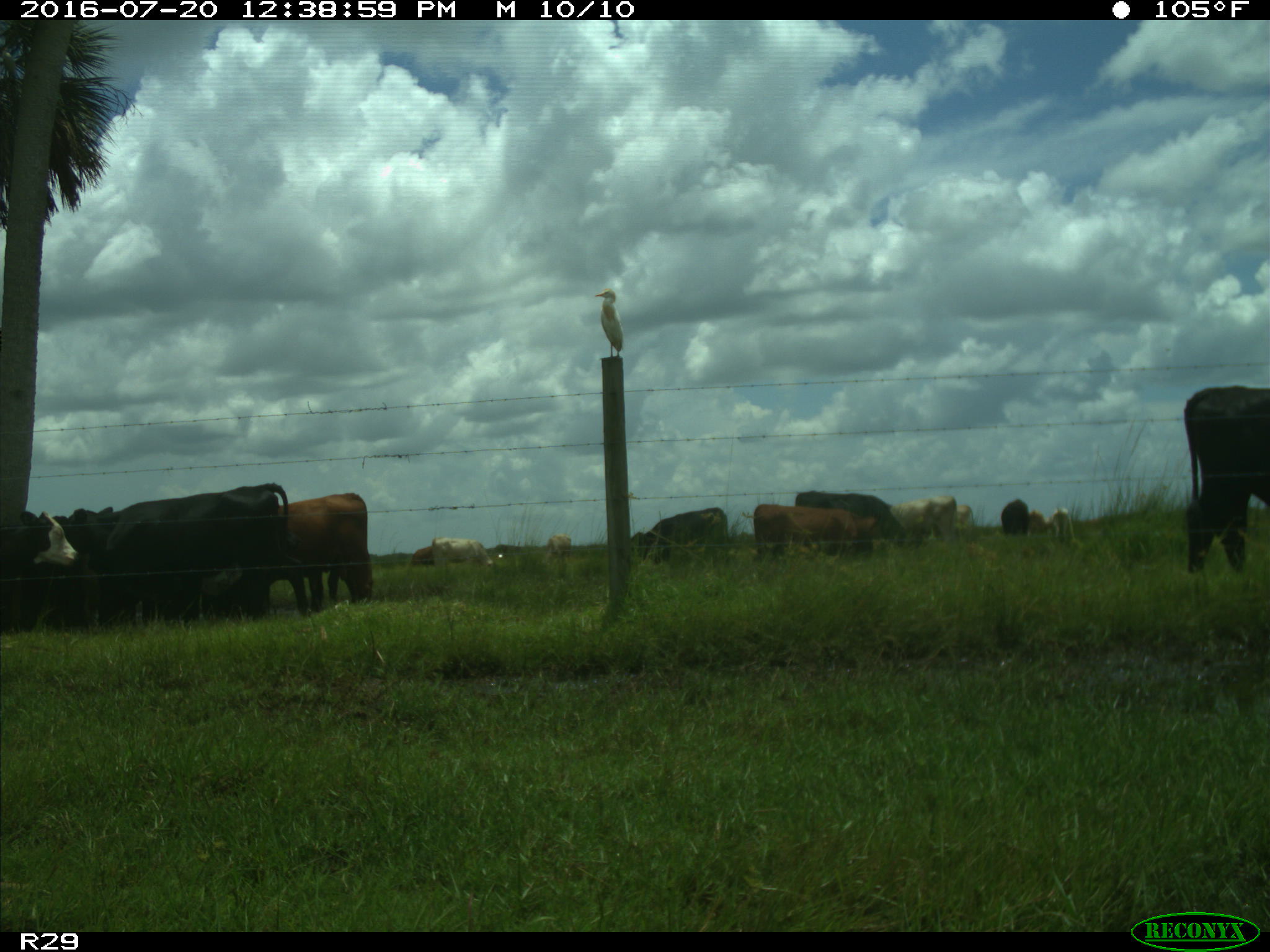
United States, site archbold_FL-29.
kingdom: Animalia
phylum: Chordata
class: Mammalia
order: Artiodactyla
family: Bovidae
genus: Bos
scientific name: Bos taurus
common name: domestic cow